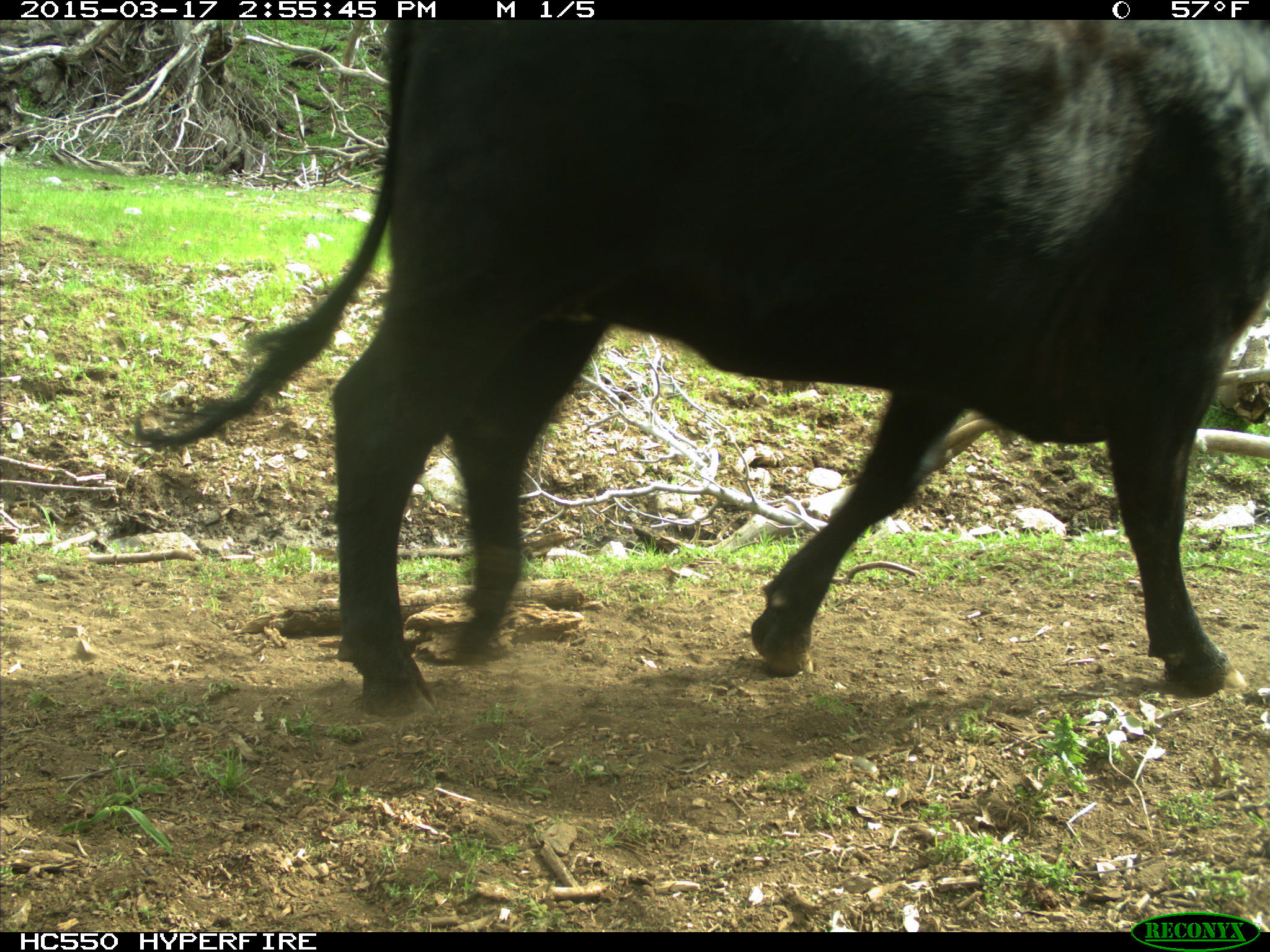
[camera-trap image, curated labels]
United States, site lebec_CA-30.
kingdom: Animalia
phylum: Chordata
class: Mammalia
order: Artiodactyla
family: Bovidae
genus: Bos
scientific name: Bos taurus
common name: domestic cow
Bos taurus (domestic cow).